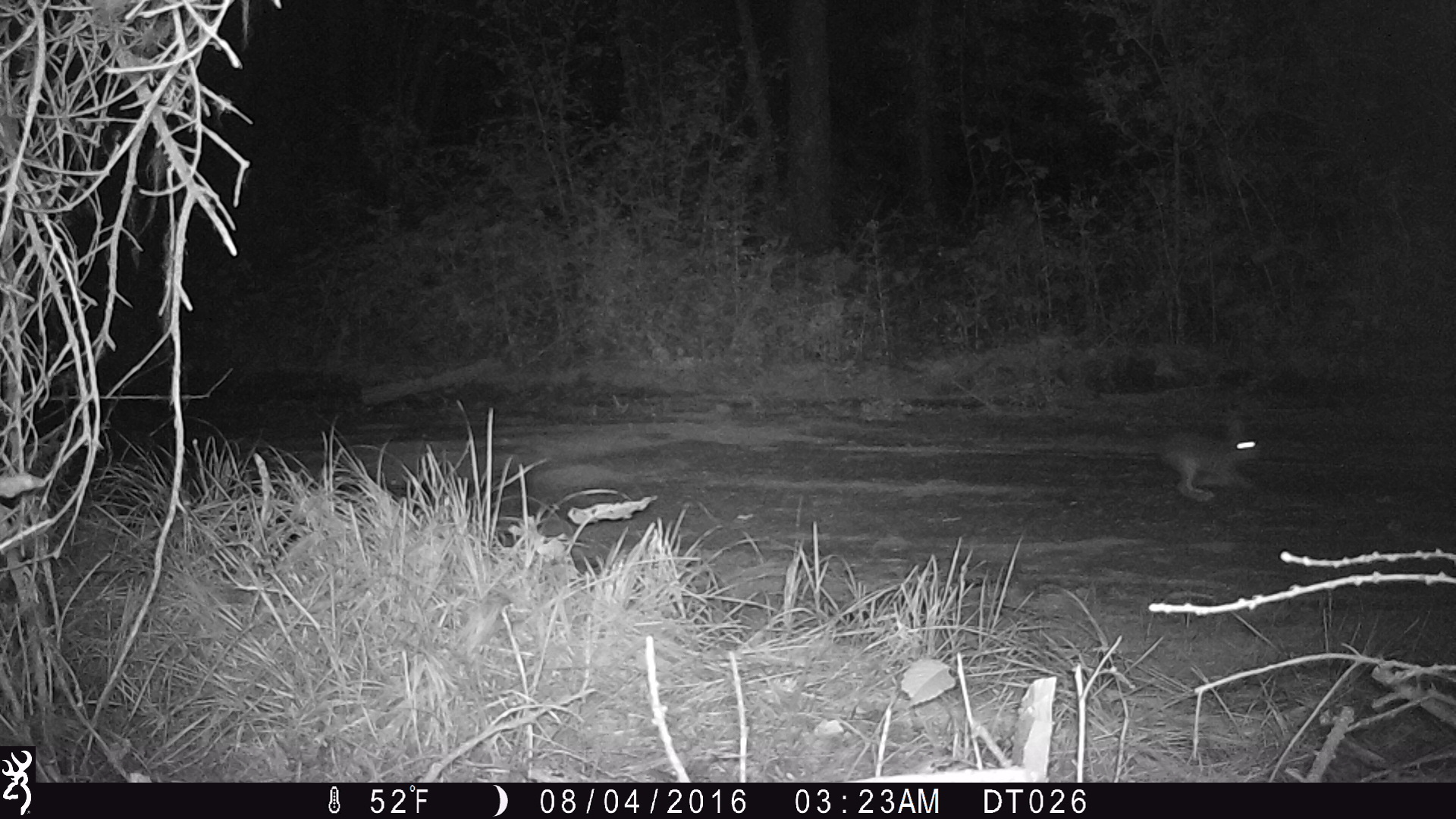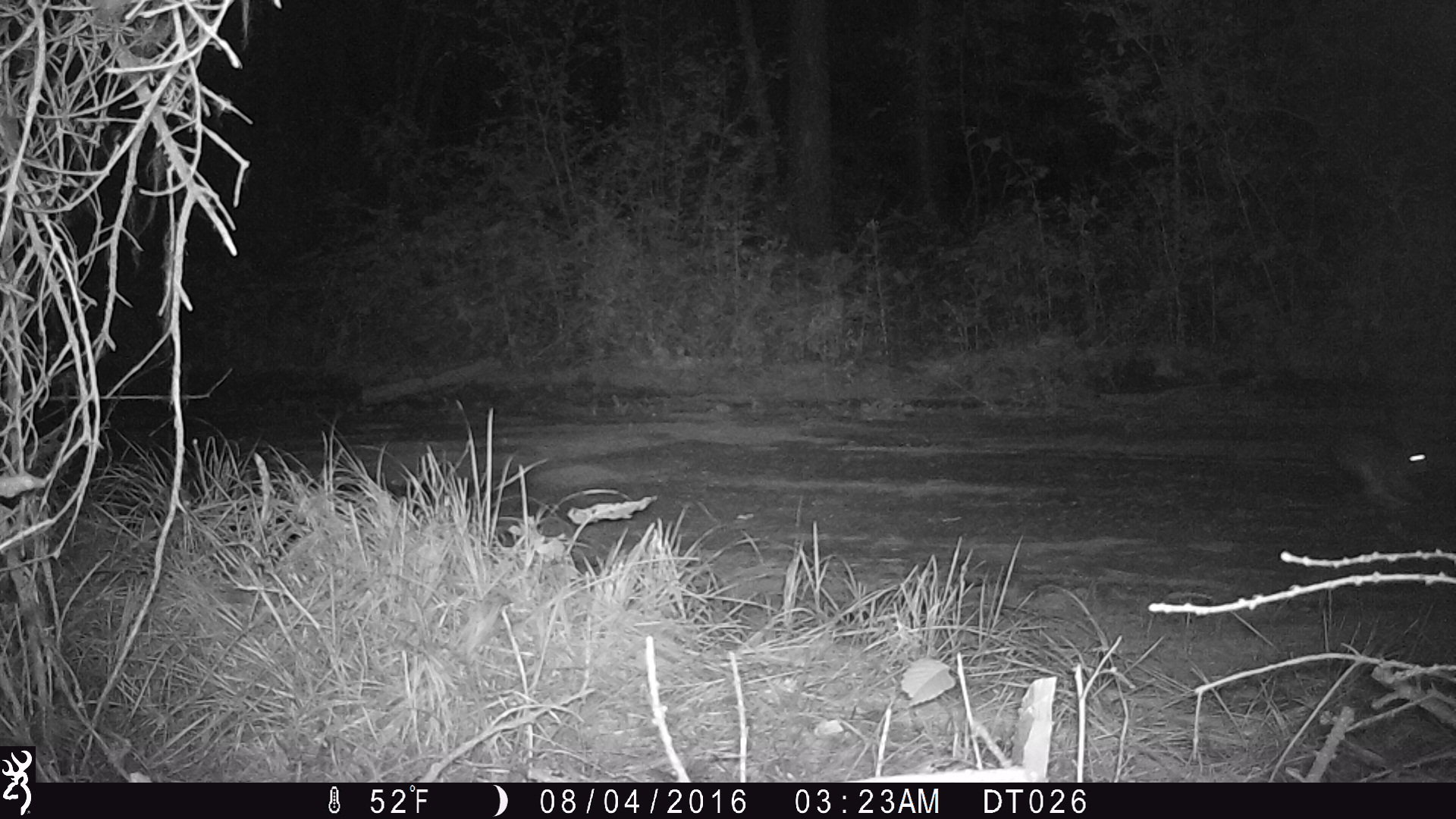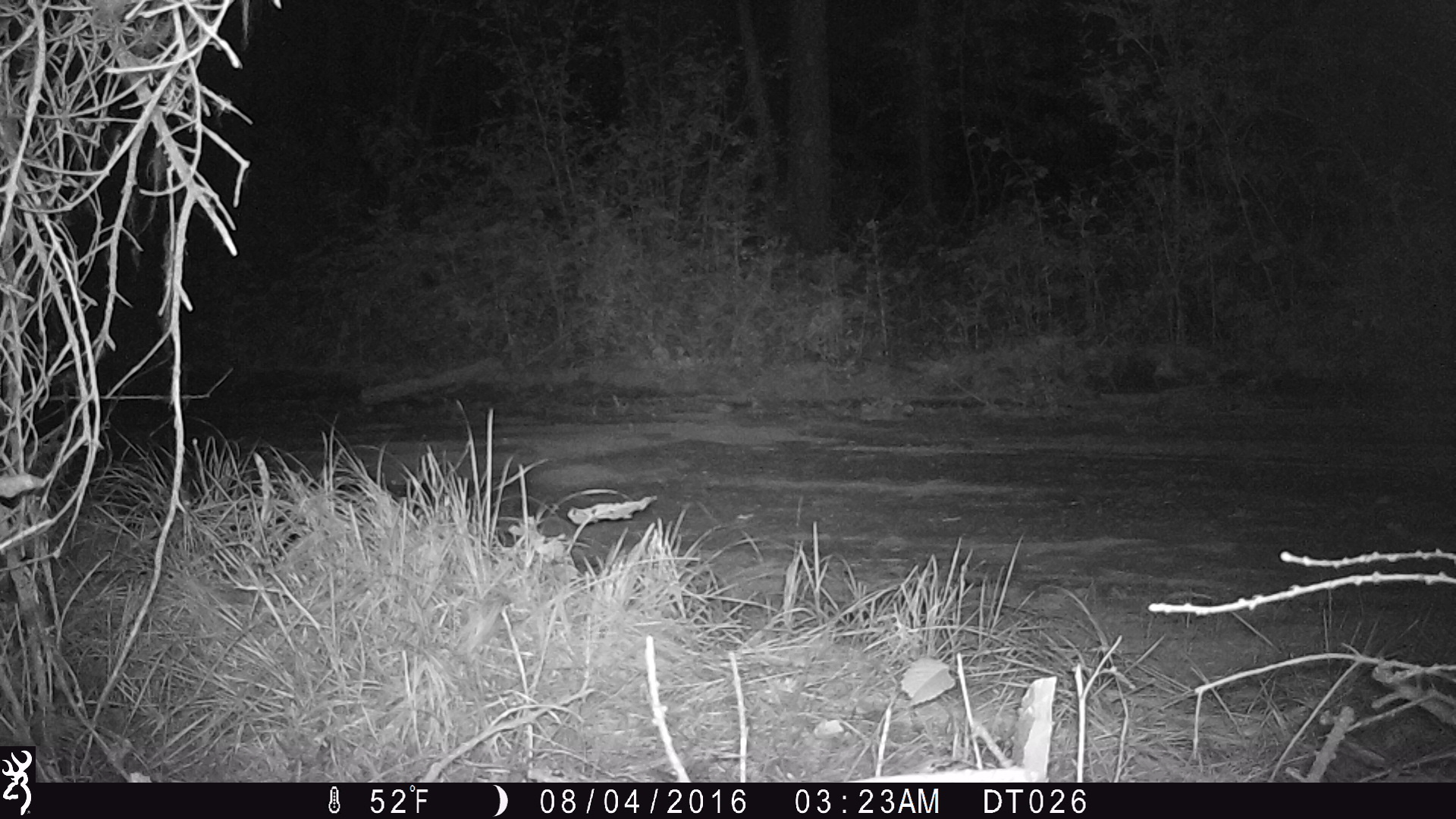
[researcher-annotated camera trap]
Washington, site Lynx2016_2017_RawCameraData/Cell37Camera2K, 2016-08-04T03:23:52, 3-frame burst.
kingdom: Animalia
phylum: Chordata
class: Mammalia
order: Lagomorpha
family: Leporidae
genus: Lepus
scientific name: Lepus americanus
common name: snowshoe hare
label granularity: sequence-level